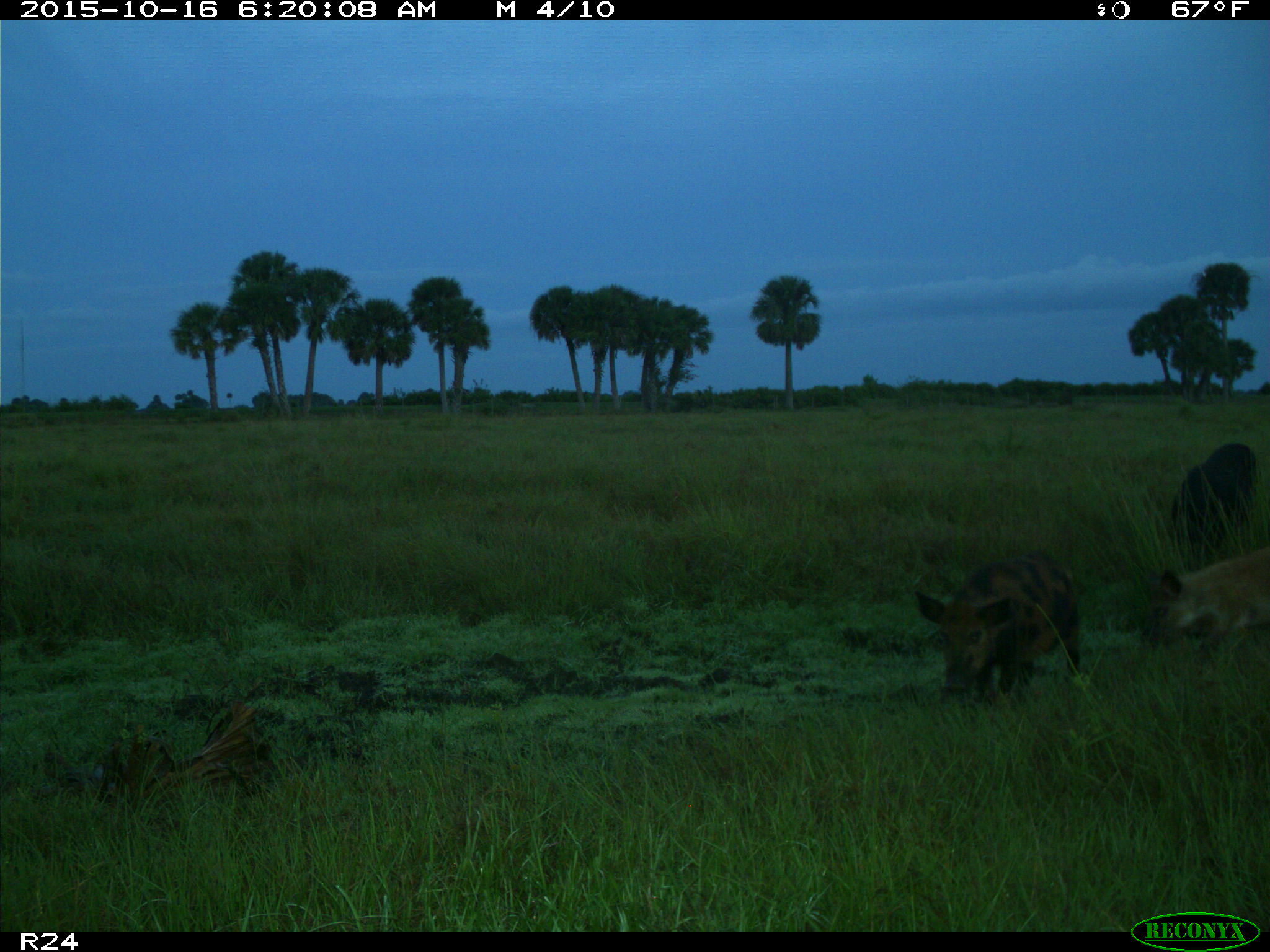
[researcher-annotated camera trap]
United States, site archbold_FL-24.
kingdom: Animalia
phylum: Chordata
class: Mammalia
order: Artiodactyla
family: Suidae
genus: Sus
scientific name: Sus scrofa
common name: wild boar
Sus scrofa (wild boar).